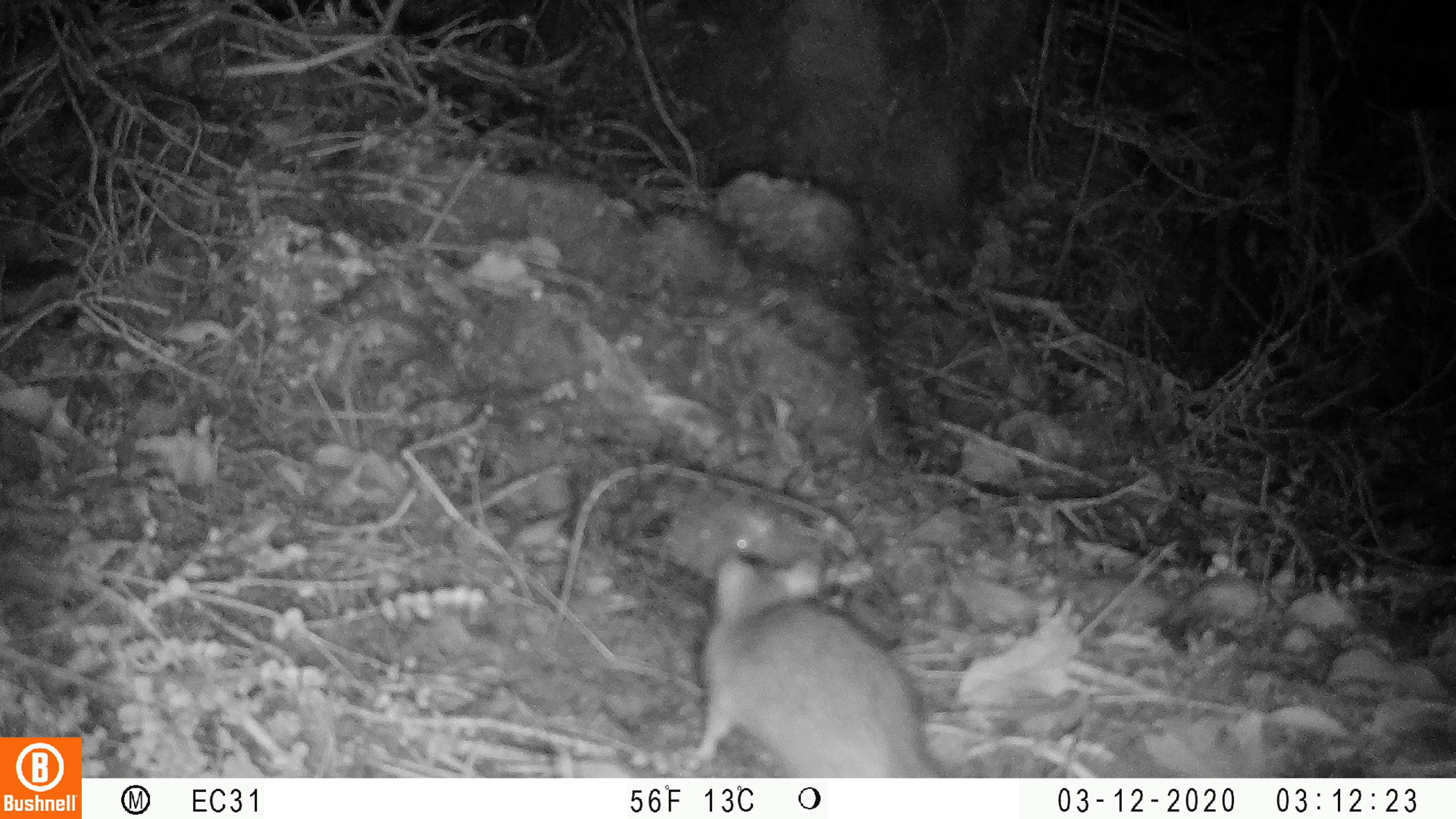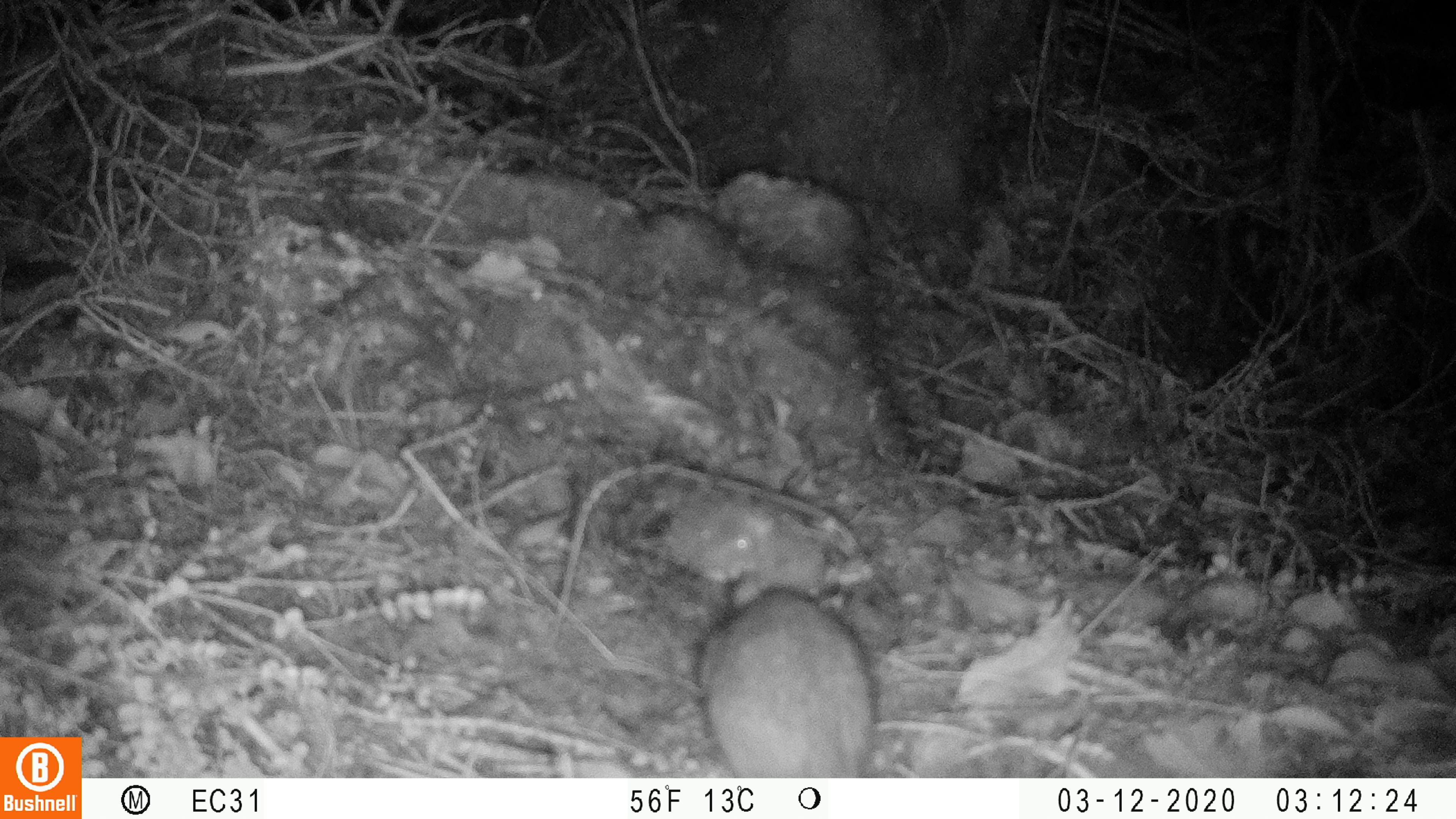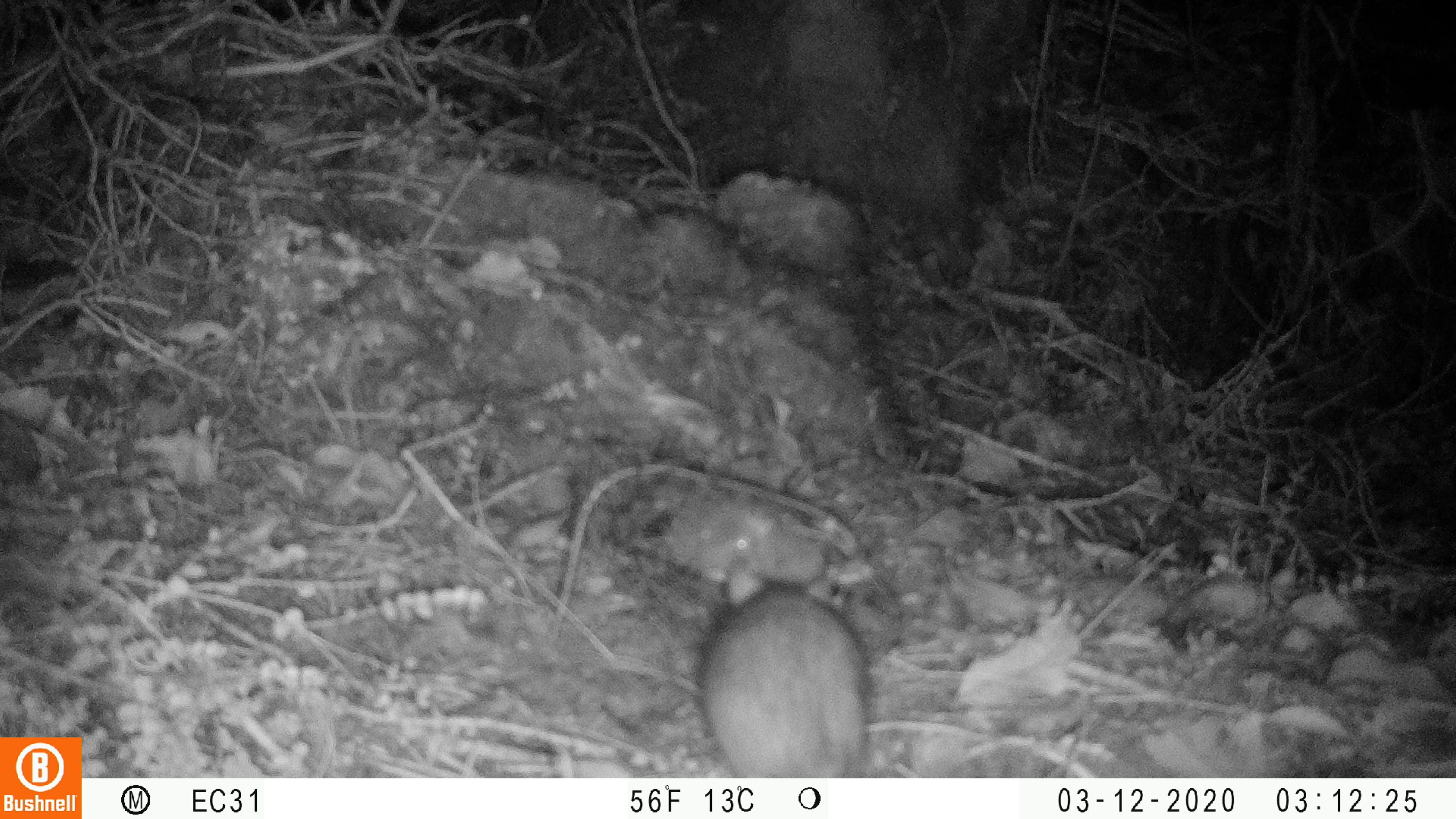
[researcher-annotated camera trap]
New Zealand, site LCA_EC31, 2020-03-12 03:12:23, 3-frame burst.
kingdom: Animalia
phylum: Chordata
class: Mammalia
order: Rodentia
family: Muridae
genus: Rattus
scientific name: Rattus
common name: rat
Rat (Rattus).